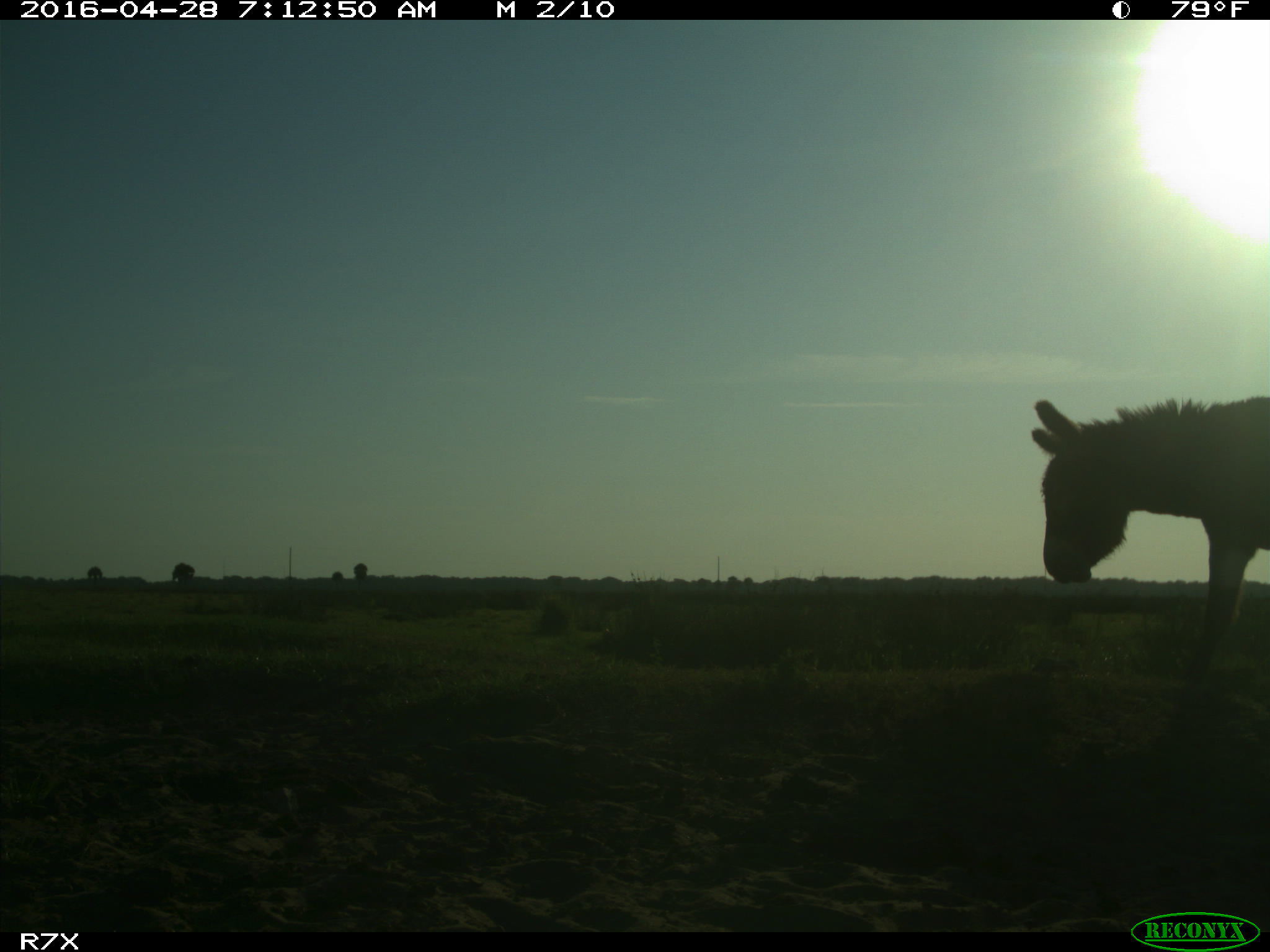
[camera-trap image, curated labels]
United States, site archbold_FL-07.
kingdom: Animalia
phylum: Chordata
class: Mammalia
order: Artiodactyla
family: Bovidae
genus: Bos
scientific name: Bos taurus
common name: domestic cow